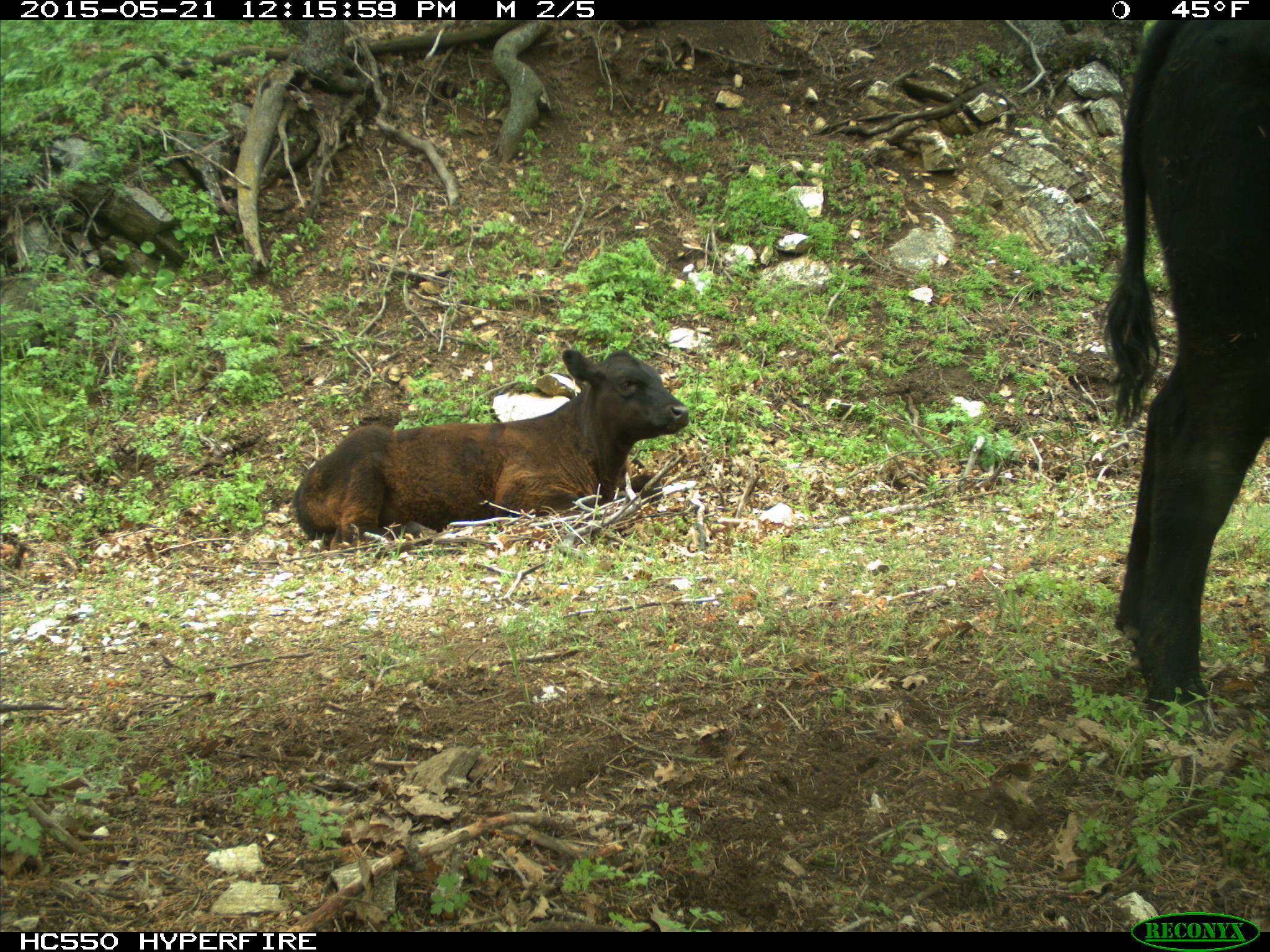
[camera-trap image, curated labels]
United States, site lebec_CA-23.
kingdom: Animalia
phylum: Chordata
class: Mammalia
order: Artiodactyla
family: Bovidae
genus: Bos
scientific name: Bos taurus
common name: domestic cow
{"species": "Bos taurus (domestic cow)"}